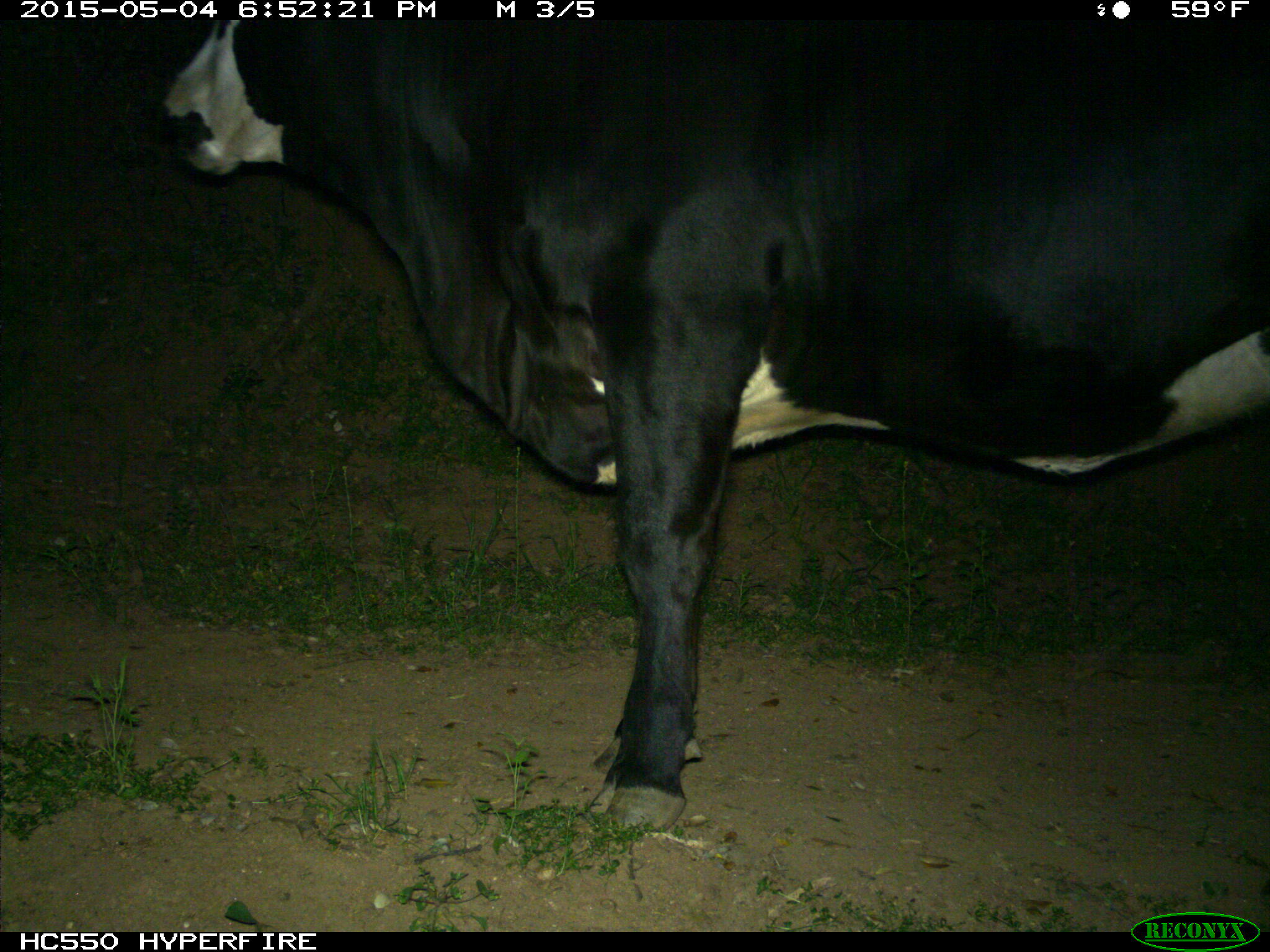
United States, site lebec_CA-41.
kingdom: Animalia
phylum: Chordata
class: Mammalia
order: Artiodactyla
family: Bovidae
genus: Bos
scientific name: Bos taurus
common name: domestic cow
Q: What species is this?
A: Bos taurus (domestic cow).